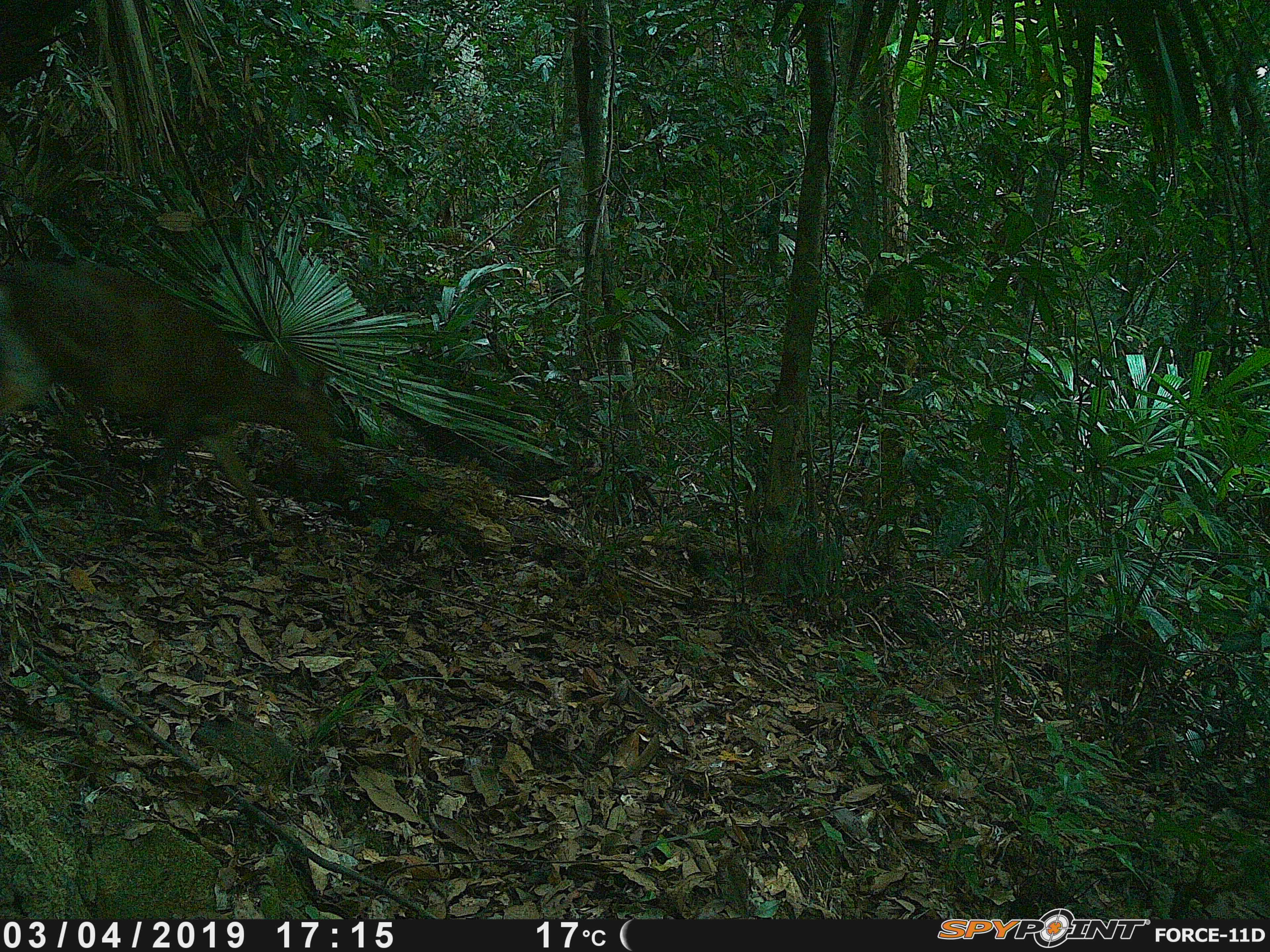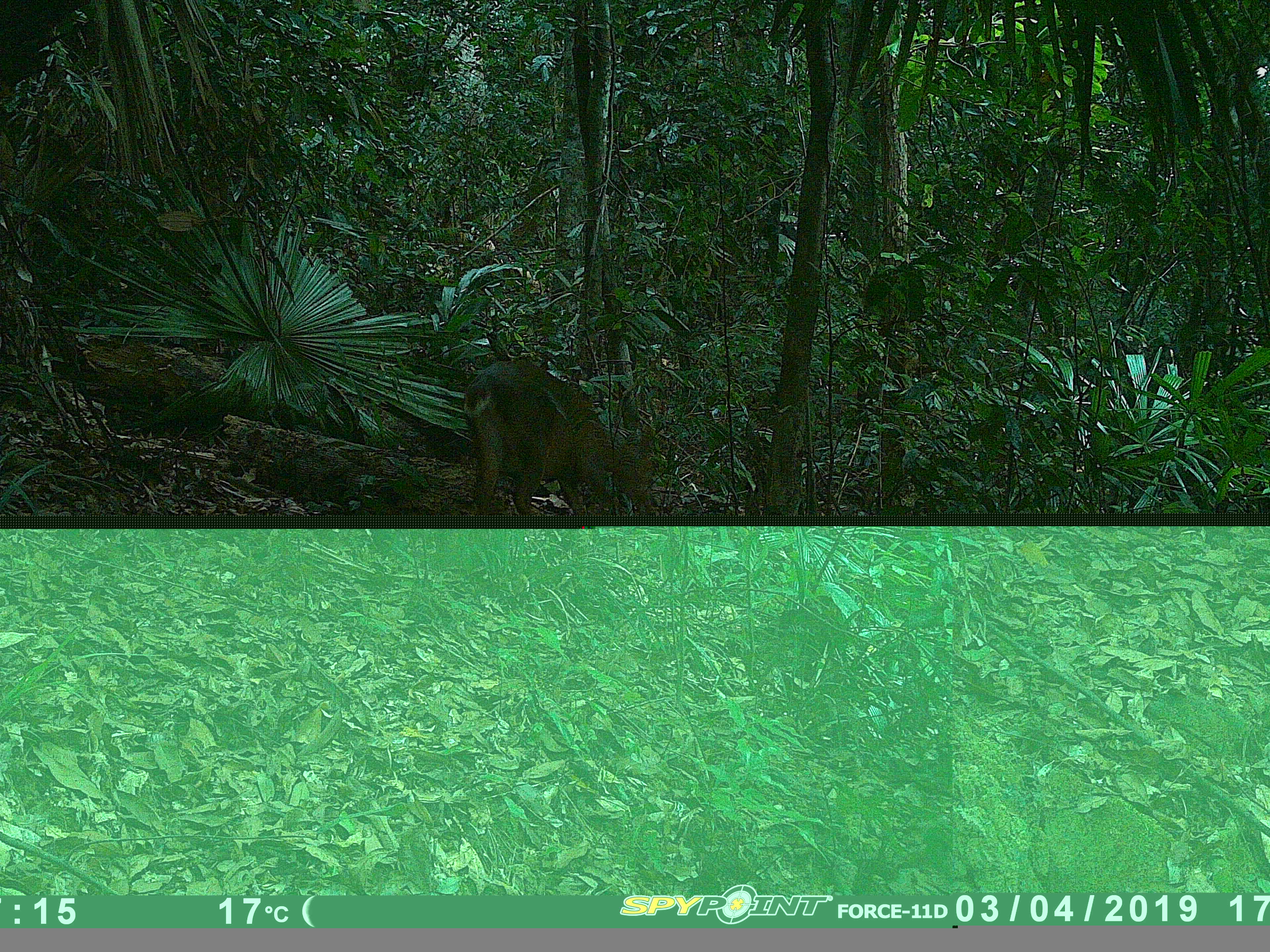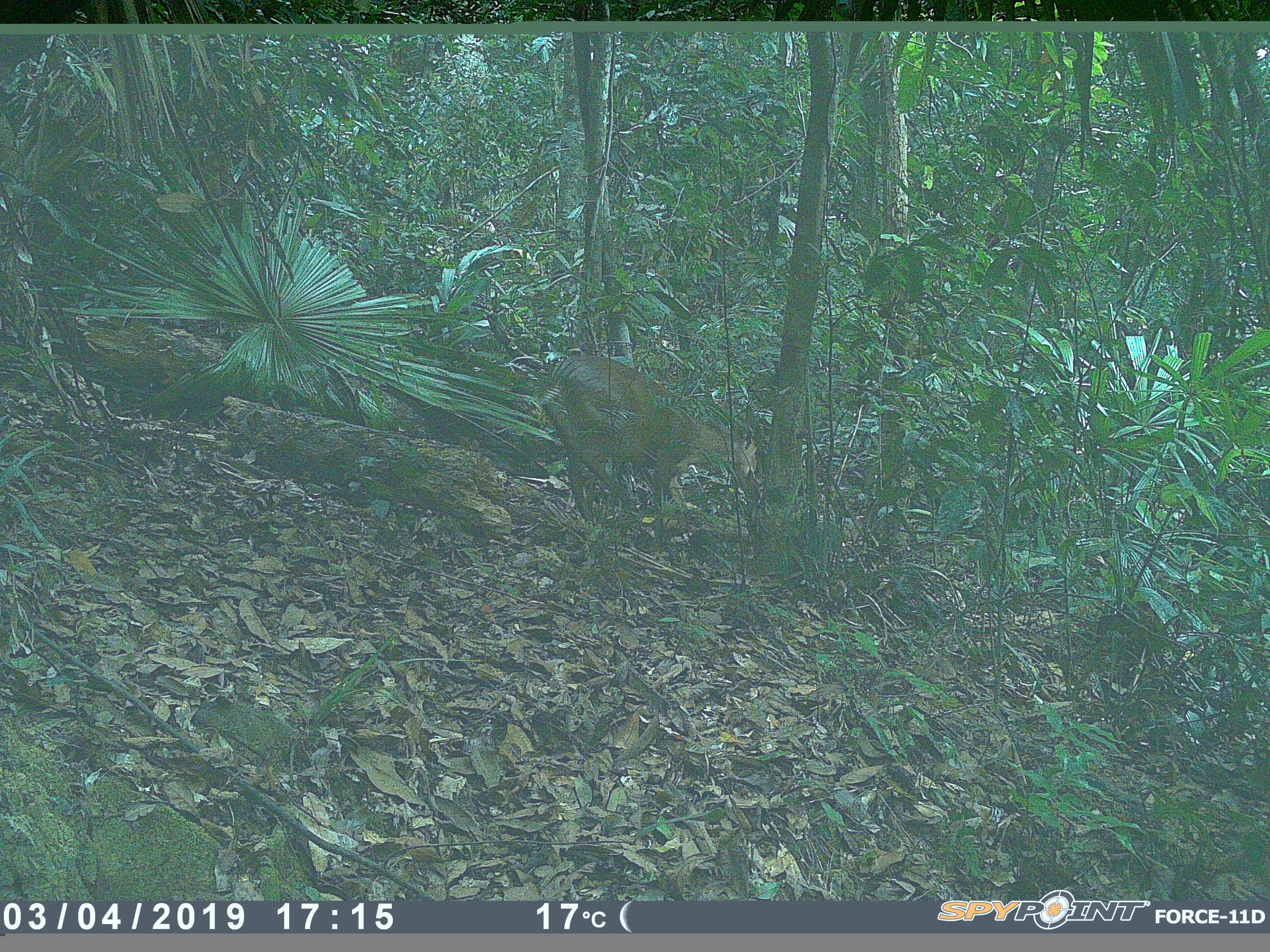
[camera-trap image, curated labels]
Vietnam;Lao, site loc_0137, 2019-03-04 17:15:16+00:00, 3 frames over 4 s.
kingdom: Animalia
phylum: Chordata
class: Mammalia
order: Artiodactyla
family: Cervidae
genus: Muntiacus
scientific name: Muntiacus vuquangensis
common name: large-antlered muntjac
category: large antlered muntjac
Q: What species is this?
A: Large antlered muntjac (large-antlered muntjac) (Muntiacus vuquangensis).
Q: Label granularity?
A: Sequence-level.